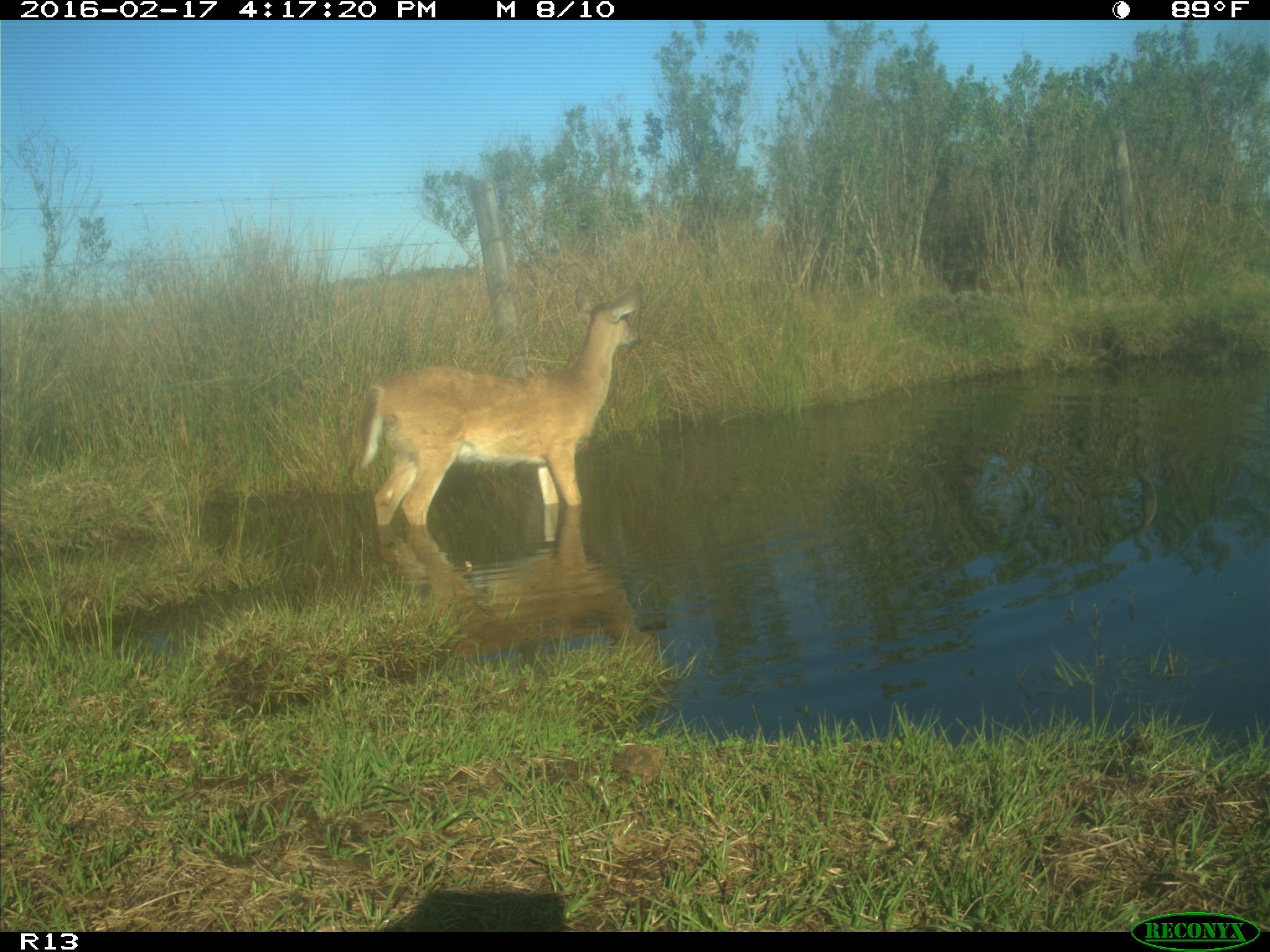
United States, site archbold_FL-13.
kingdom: Animalia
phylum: Chordata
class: Mammalia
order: Artiodactyla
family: Cervidae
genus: Odocoileus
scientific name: Odocoileus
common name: deer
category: unidentified deer